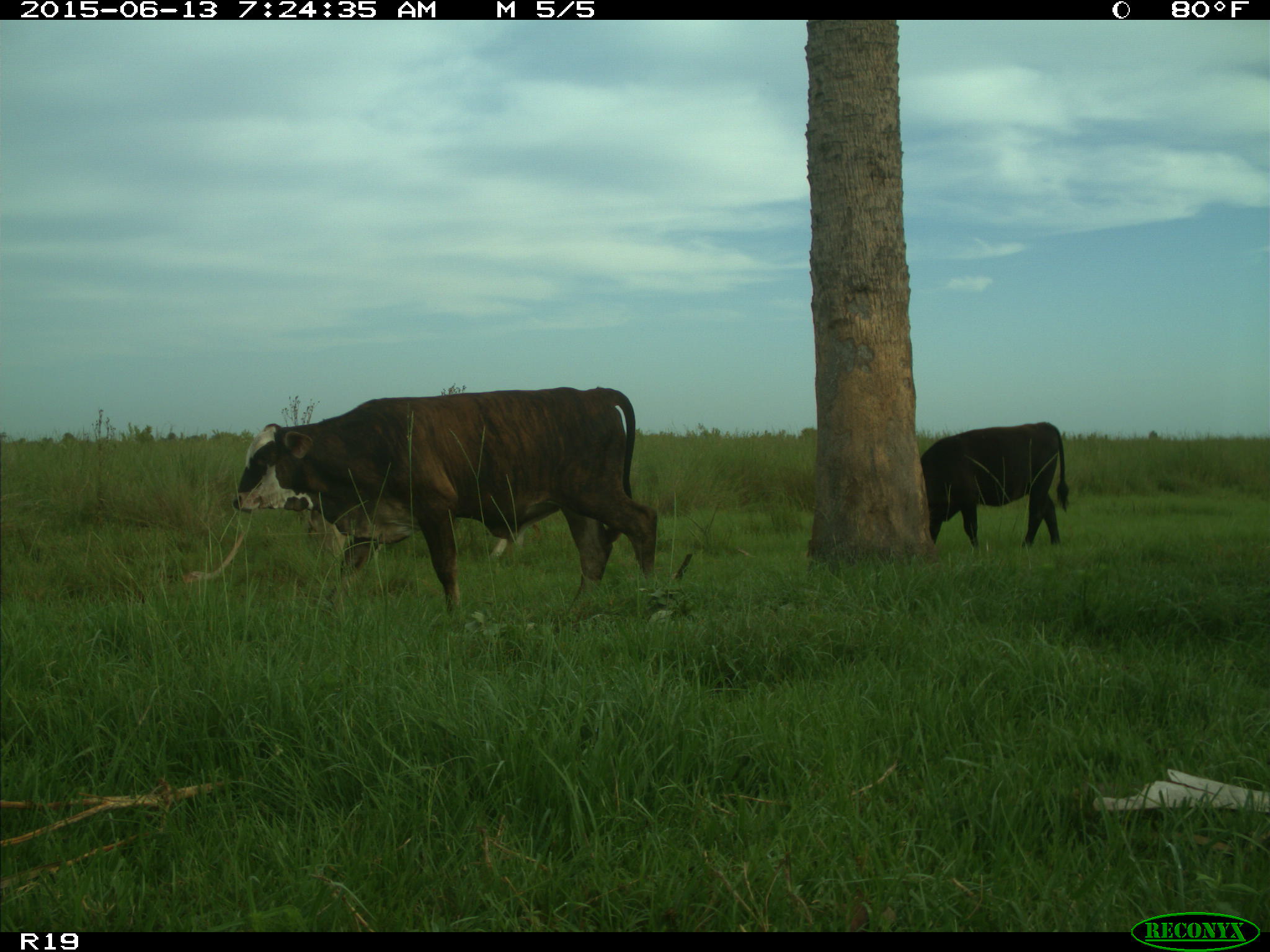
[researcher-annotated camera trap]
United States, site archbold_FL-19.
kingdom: Animalia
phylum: Chordata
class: Mammalia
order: Artiodactyla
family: Bovidae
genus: Bos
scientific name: Bos taurus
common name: domestic cow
Bos taurus (domestic cow).